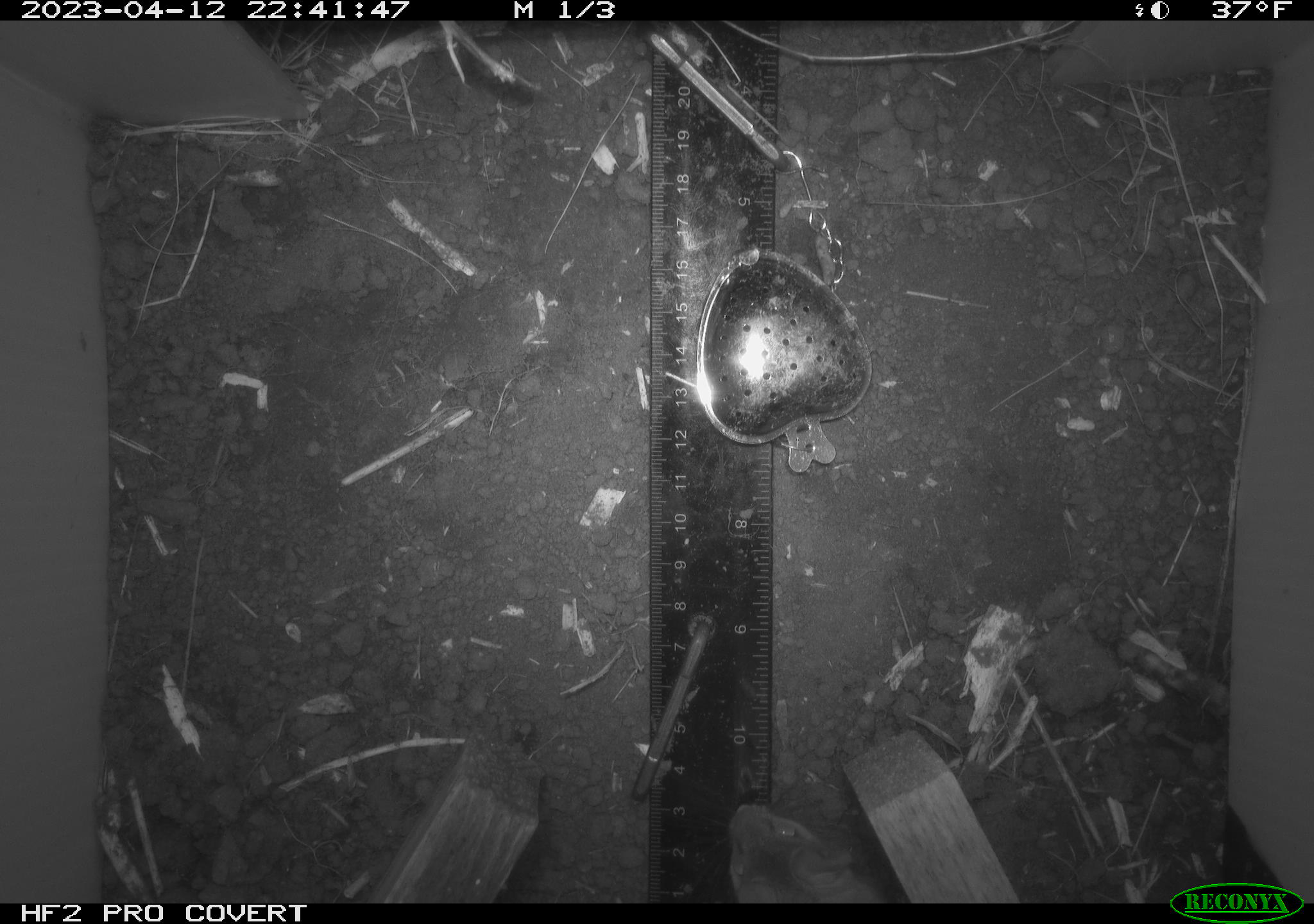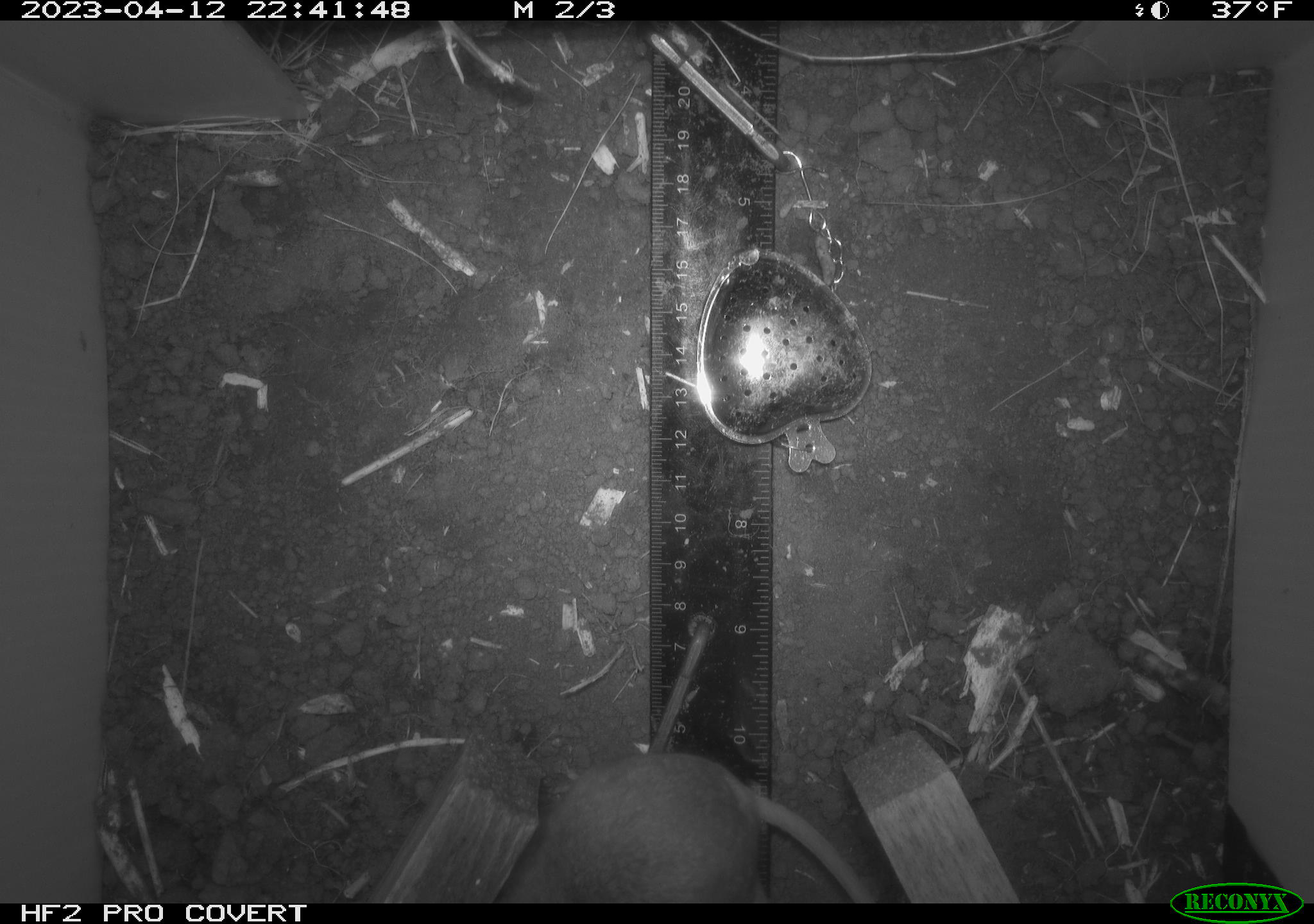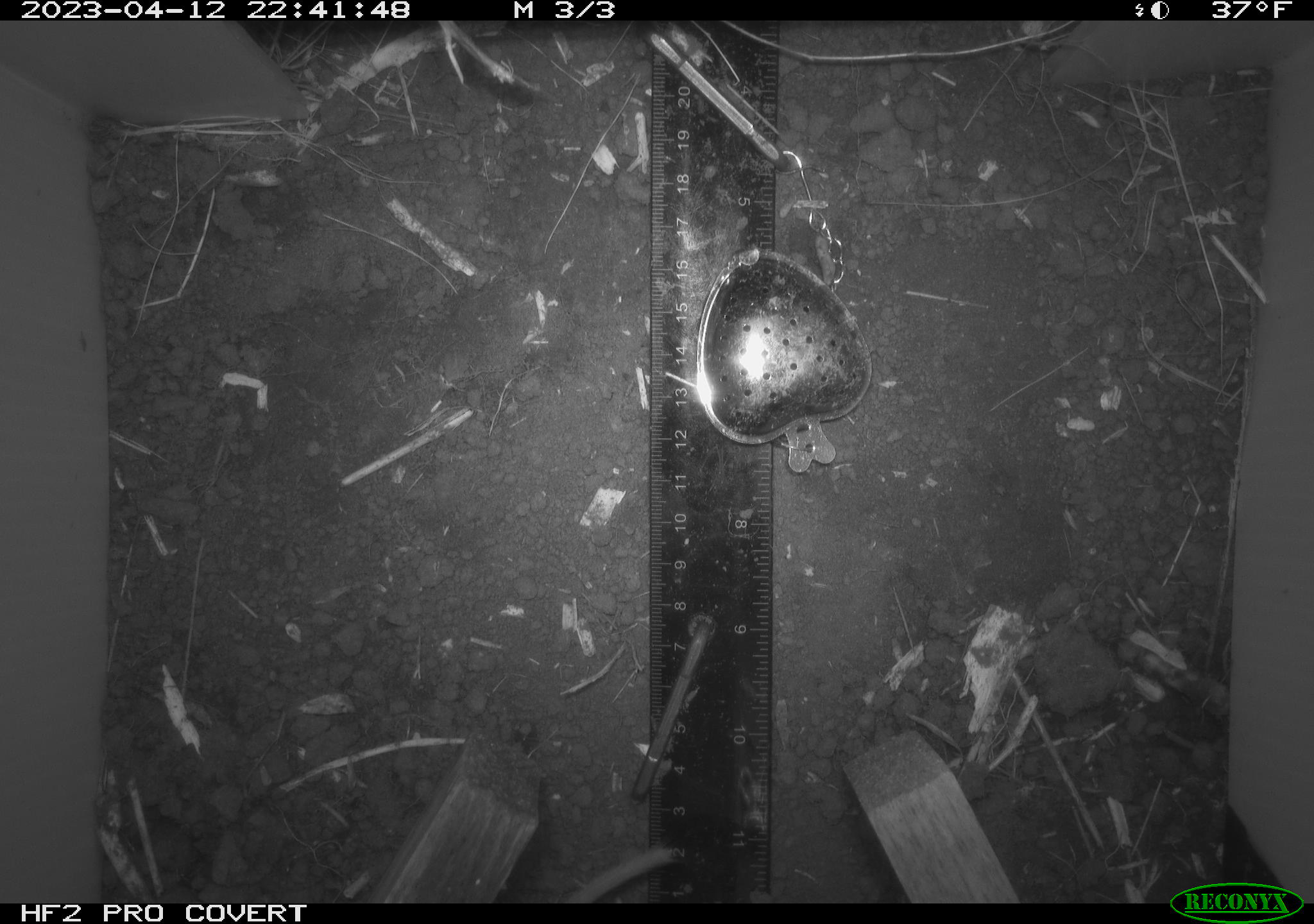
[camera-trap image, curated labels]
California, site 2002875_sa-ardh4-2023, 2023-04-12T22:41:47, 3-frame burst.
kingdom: Animalia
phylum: Chordata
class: Mammalia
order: Rodentia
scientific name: Rodentia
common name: mouse species